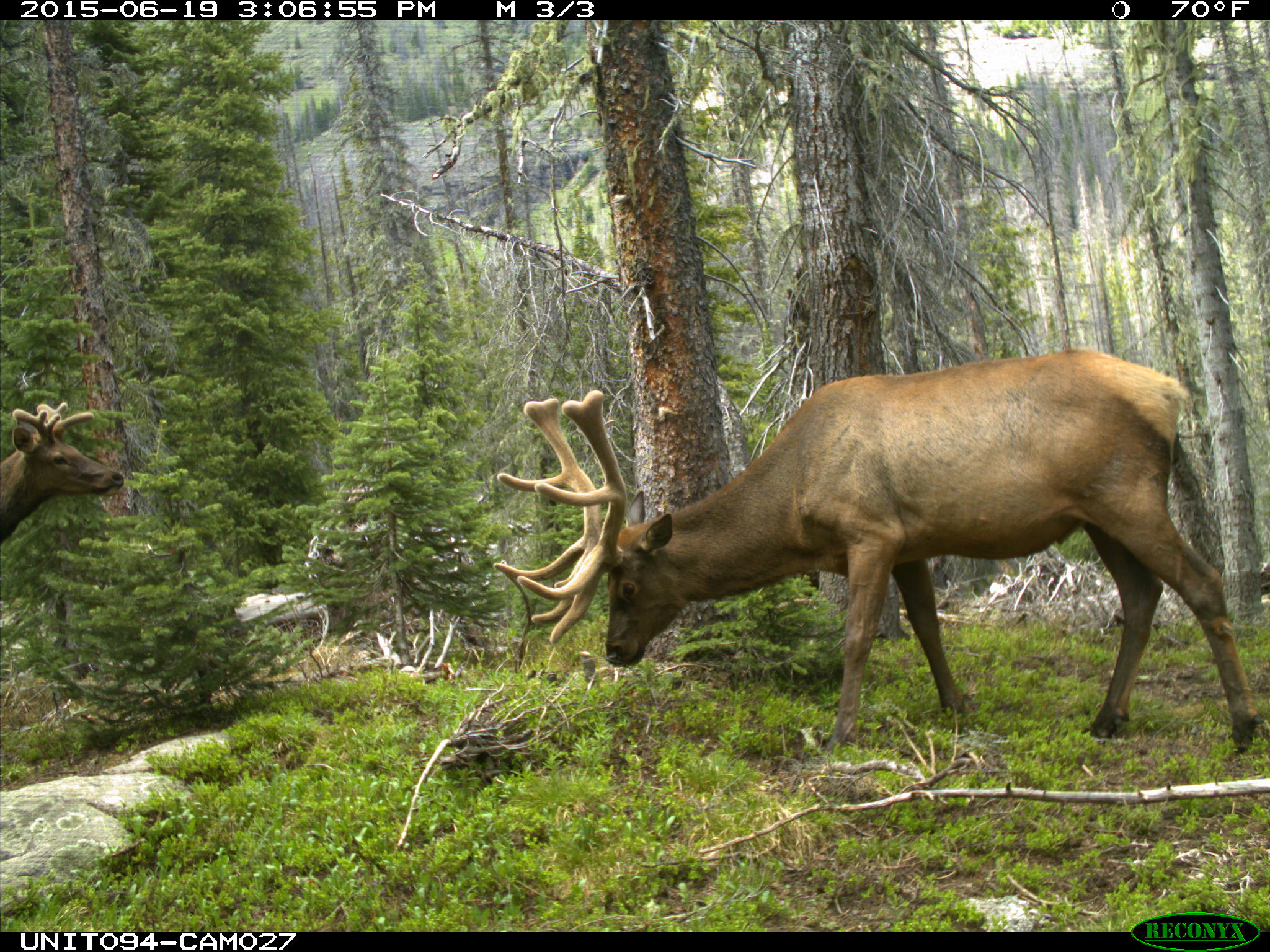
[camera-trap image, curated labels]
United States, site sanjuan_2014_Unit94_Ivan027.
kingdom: Animalia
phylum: Chordata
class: Mammalia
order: Artiodactyla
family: Cervidae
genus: Cervus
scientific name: Cervus elaphus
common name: red deer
Cervus elaphus (red deer).